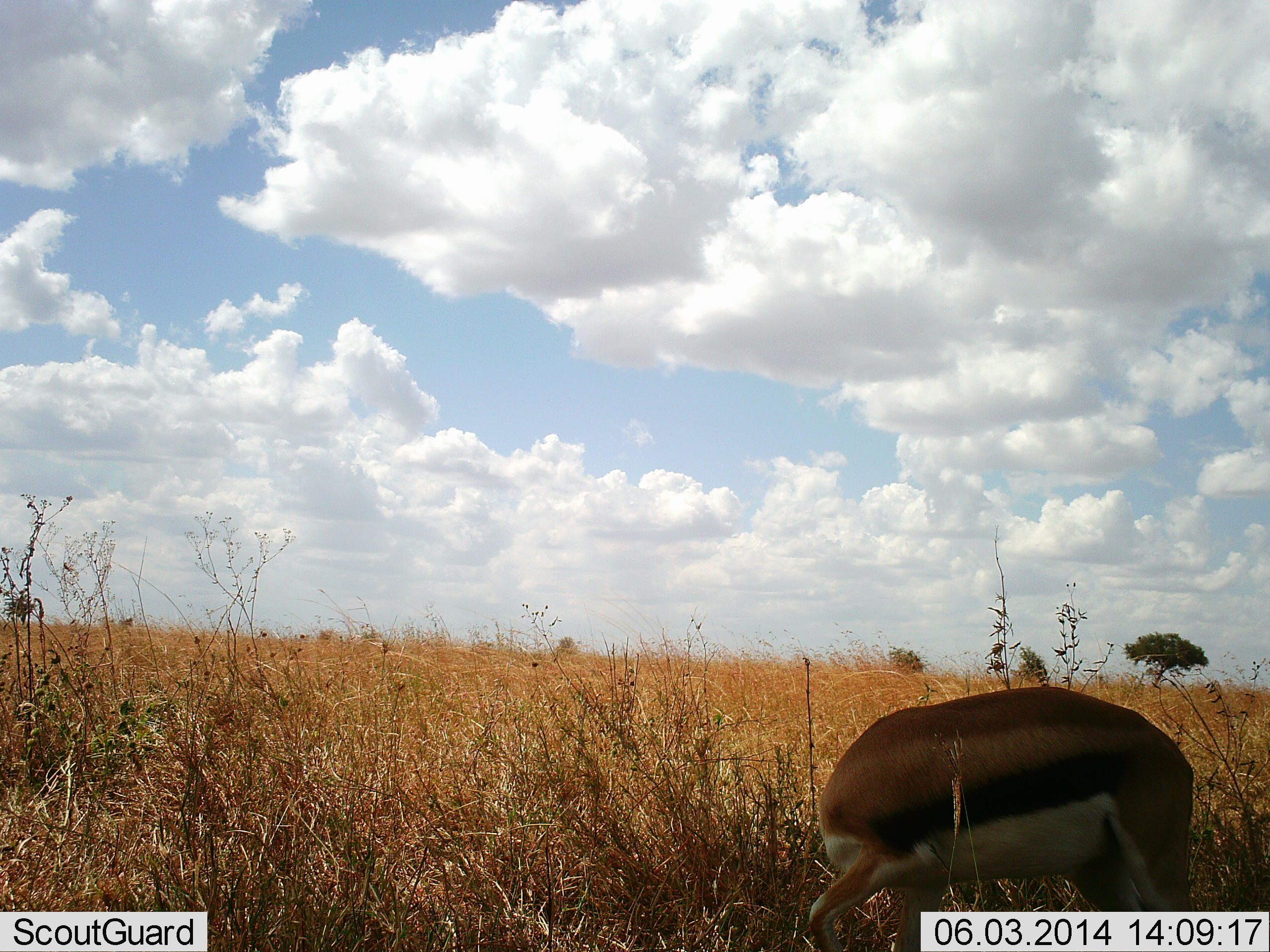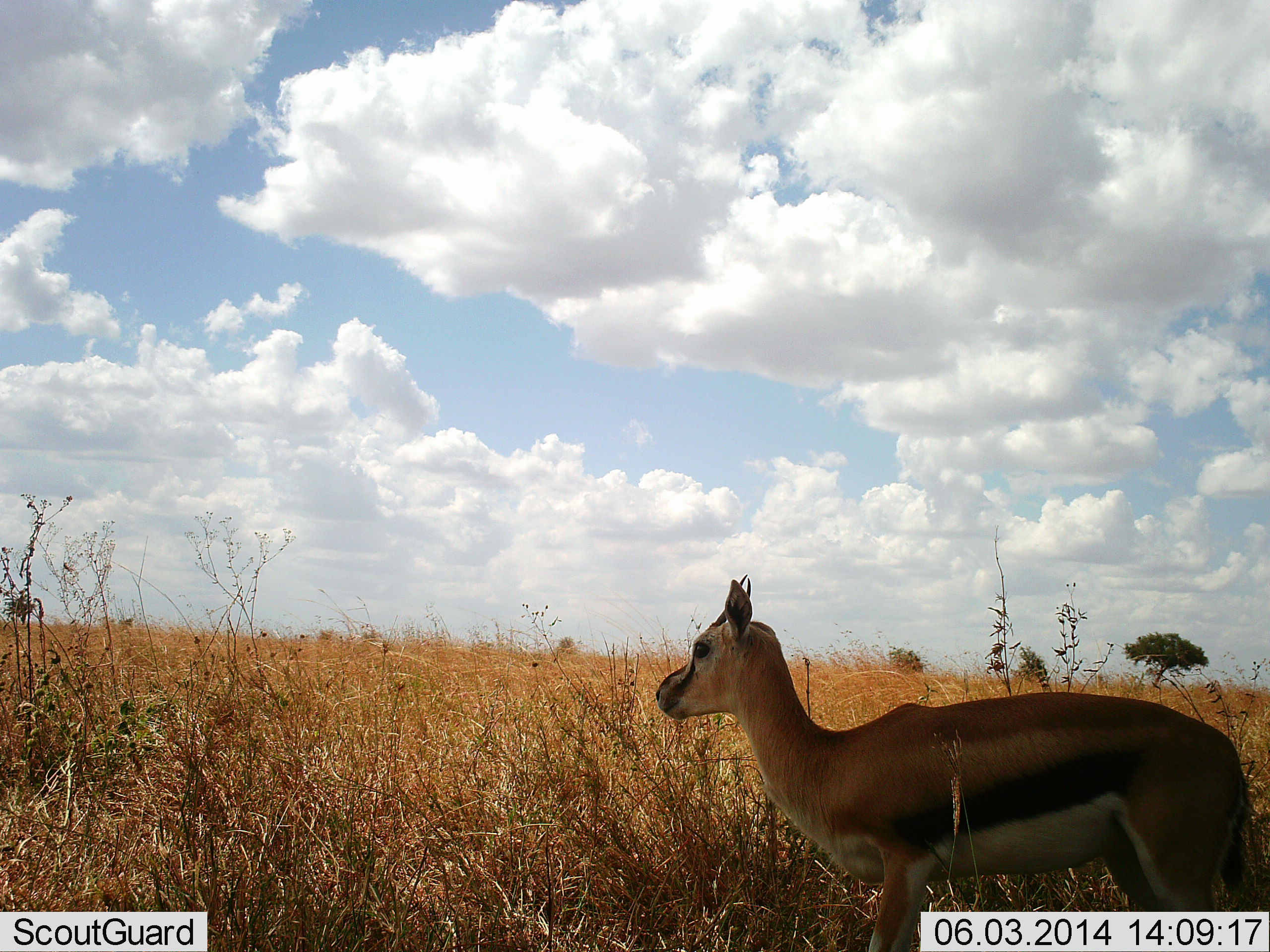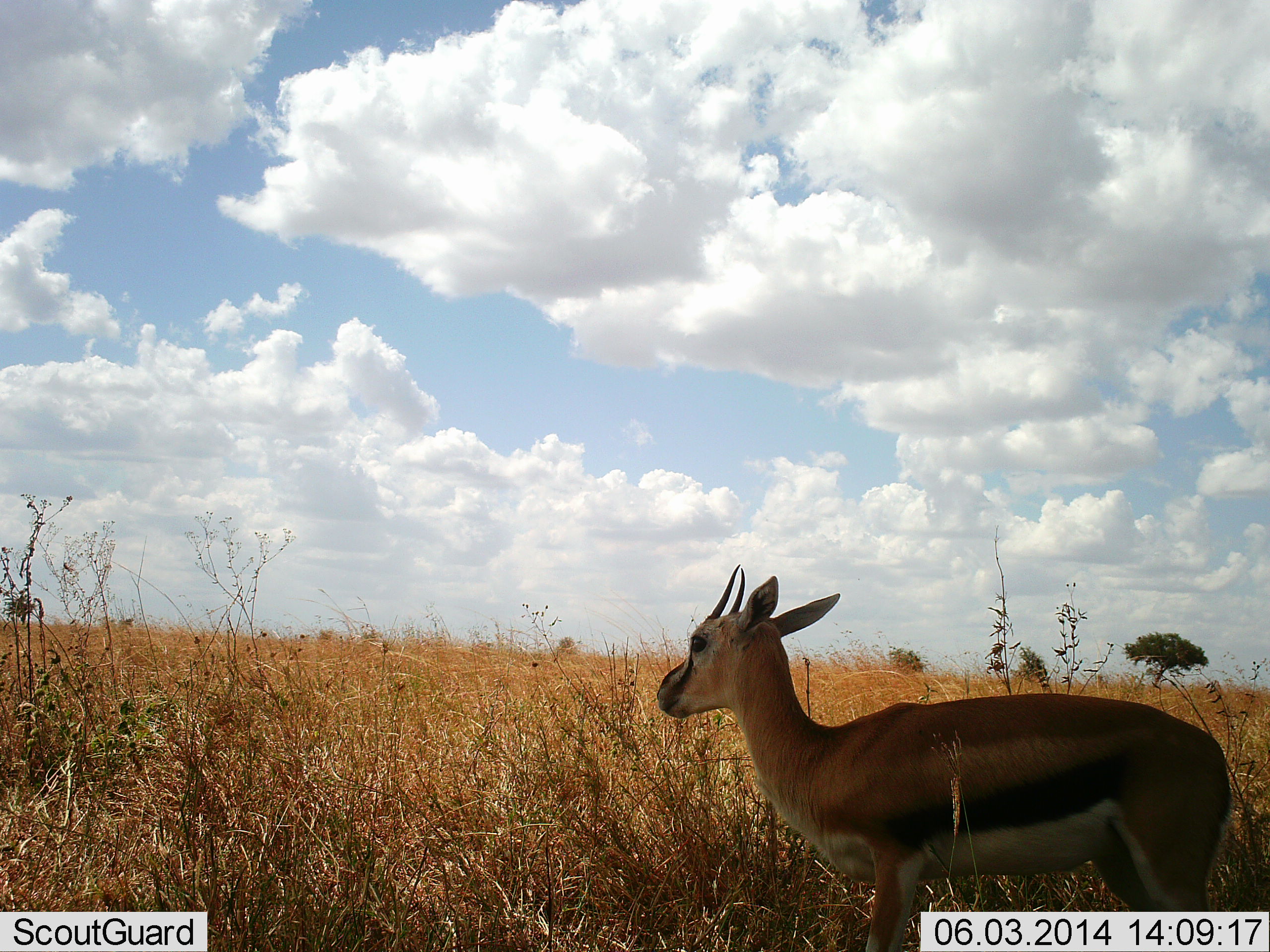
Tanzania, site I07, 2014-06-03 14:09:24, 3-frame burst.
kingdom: Animalia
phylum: Chordata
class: Mammalia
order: Artiodactyla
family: Bovidae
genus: Eudorcas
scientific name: Eudorcas thomsonii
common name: thomson's gazelle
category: gazellethomsons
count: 1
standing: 81%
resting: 4%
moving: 4%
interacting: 0%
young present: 7%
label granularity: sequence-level